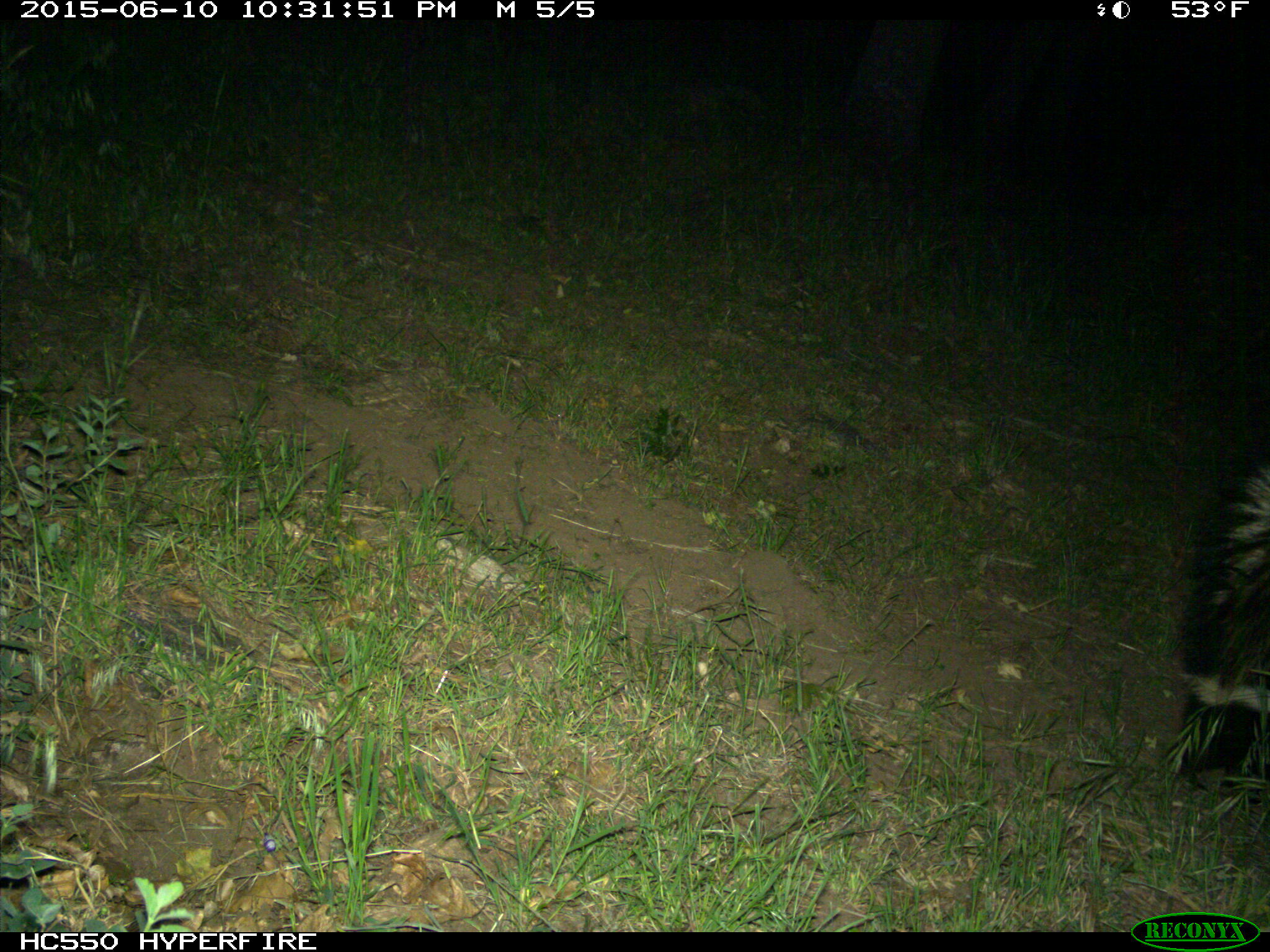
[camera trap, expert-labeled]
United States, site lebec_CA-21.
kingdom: Animalia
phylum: Chordata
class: Mammalia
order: Carnivora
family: Mephitidae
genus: Mephitis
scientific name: Mephitis mephitis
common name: striped skunk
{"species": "Mephitis mephitis (striped skunk)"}